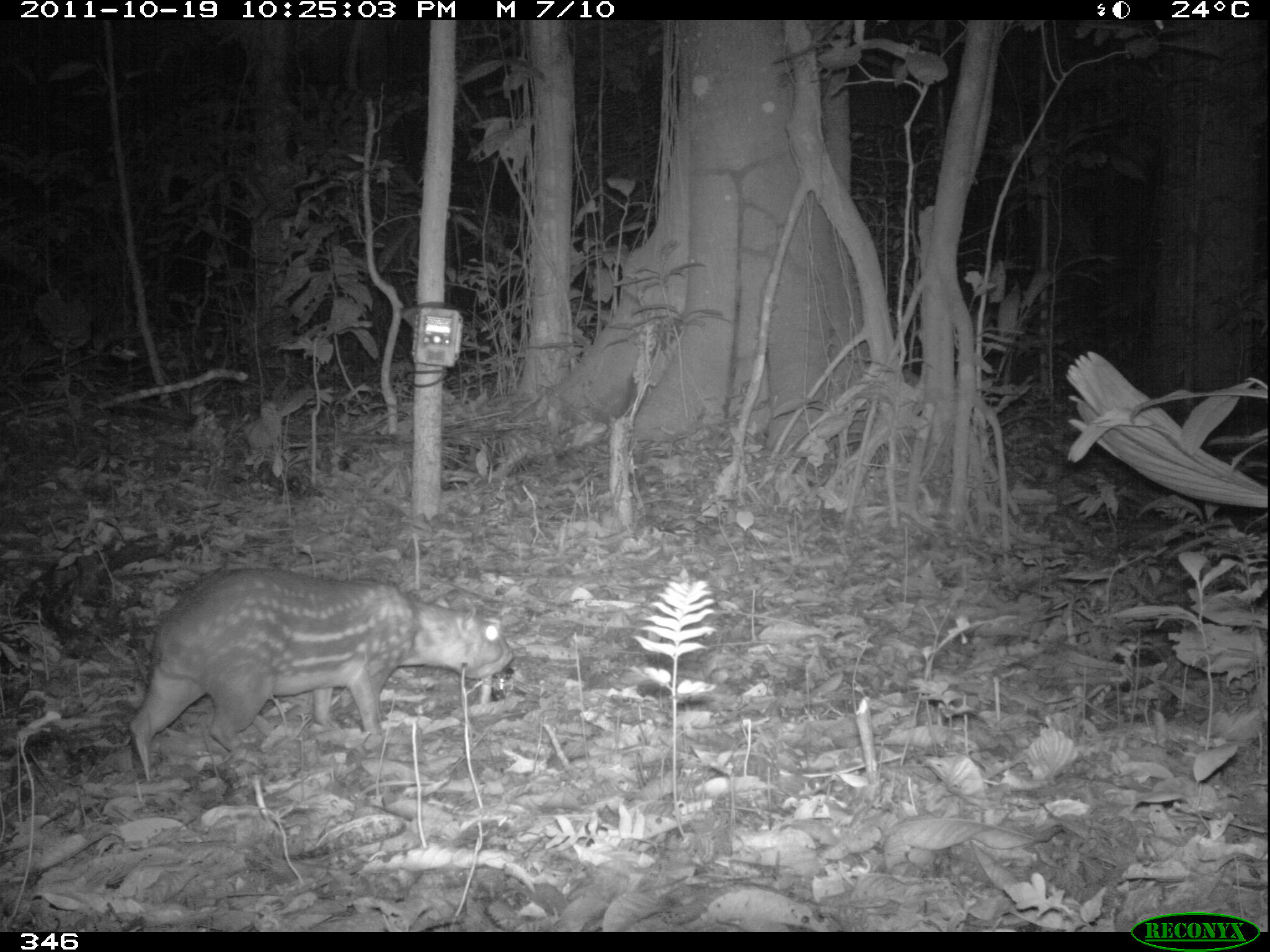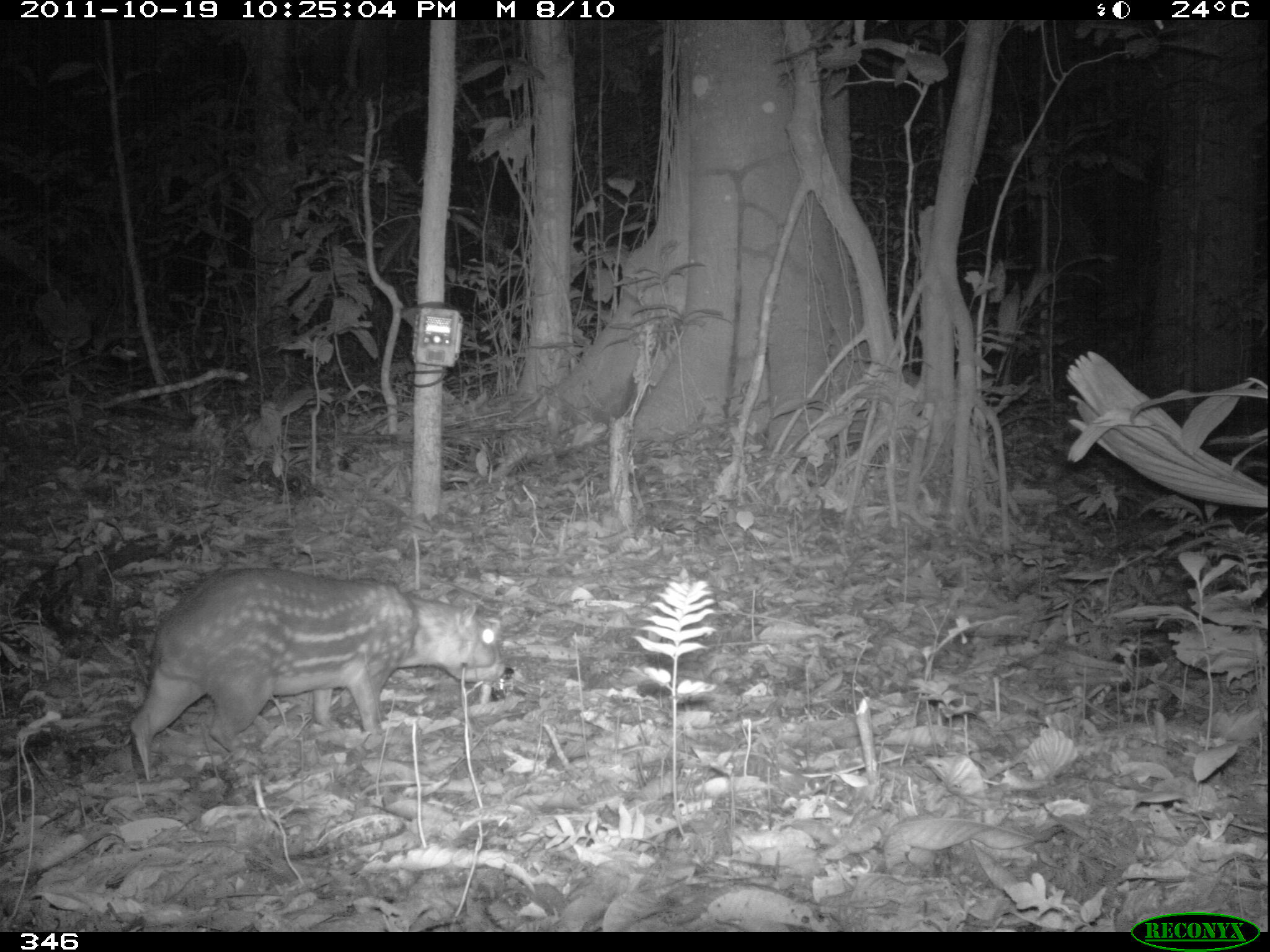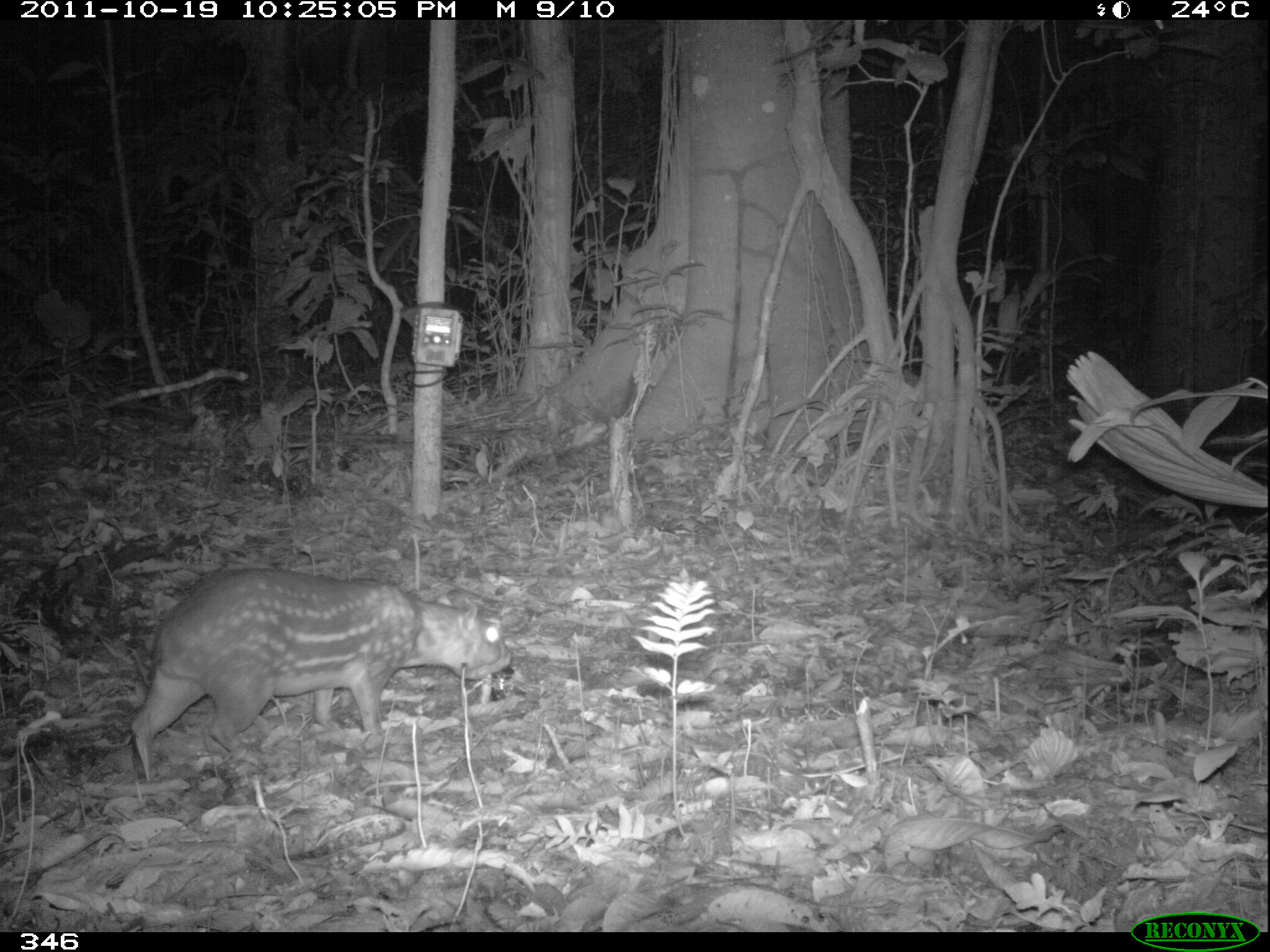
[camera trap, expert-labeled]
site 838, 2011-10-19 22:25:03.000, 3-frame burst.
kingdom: Animalia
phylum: Chordata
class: Mammalia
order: Rodentia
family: Cuniculidae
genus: Cuniculus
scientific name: Cuniculus paca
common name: spotted paca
Cuniculus paca (spotted paca).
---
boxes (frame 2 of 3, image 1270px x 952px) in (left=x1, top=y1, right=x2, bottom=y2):
cuniculus paca: (left=128, top=566, right=506, bottom=783)